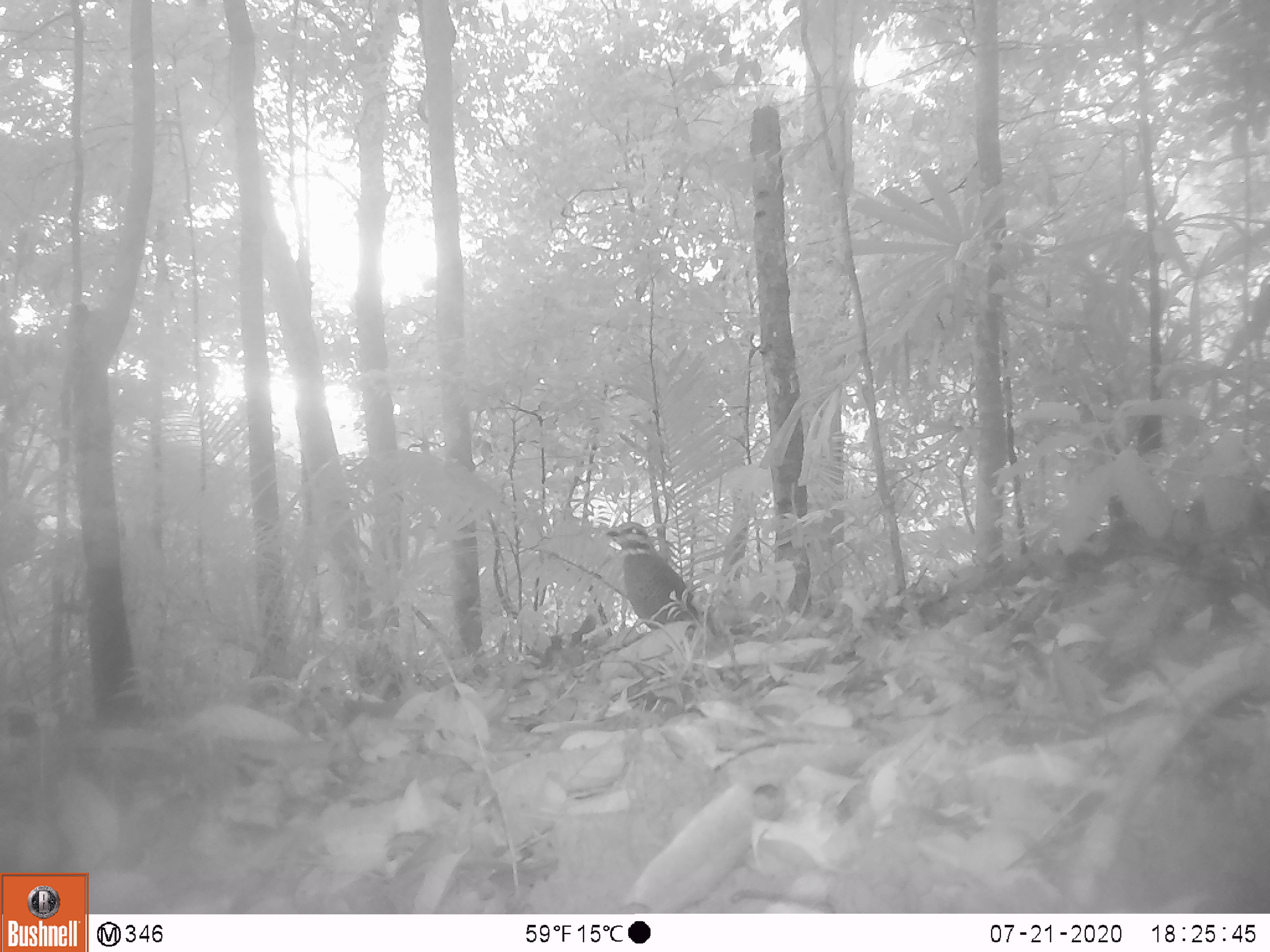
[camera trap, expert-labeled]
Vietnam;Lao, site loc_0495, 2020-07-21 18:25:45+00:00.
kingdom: Animalia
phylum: Chordata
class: Aves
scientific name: Aves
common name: bird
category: unidentified bird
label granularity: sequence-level